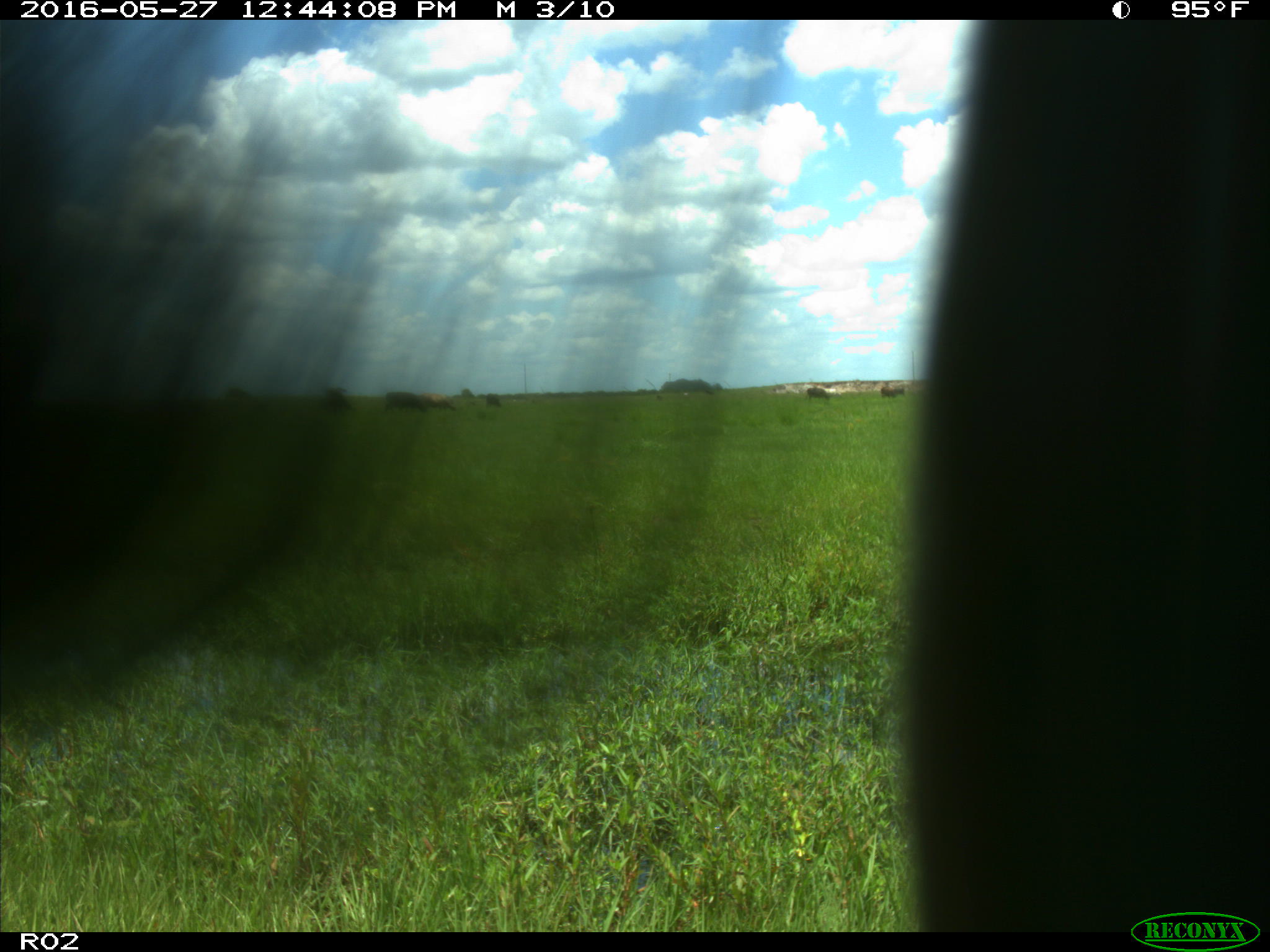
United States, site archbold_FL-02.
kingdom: Animalia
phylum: Chordata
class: Mammalia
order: Artiodactyla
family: Bovidae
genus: Bos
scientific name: Bos taurus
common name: domestic cow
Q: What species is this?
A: Bos taurus (domestic cow).